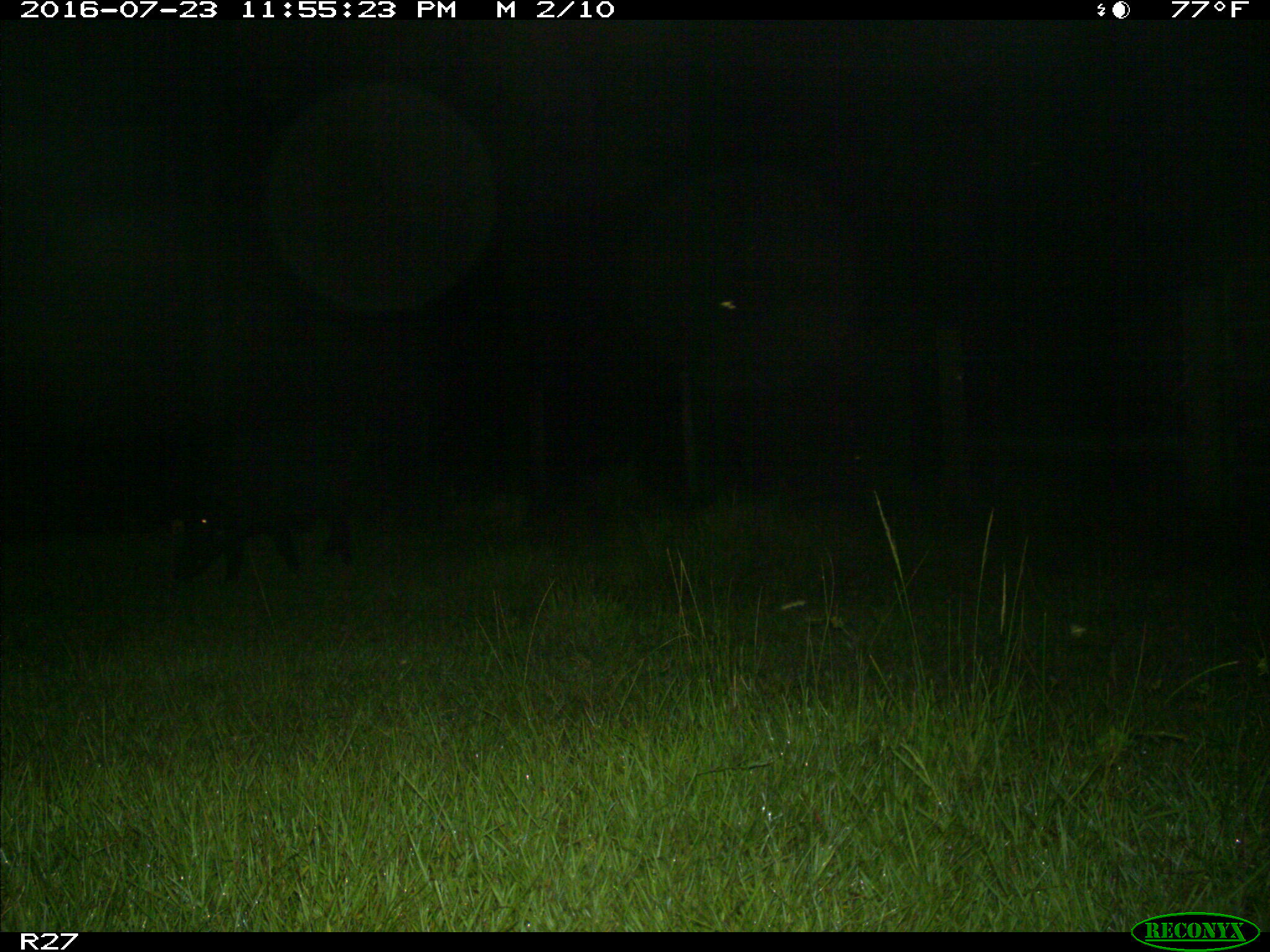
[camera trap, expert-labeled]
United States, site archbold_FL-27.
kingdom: Animalia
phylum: Chordata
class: Mammalia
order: Artiodactyla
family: Suidae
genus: Sus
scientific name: Sus scrofa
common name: wild boar